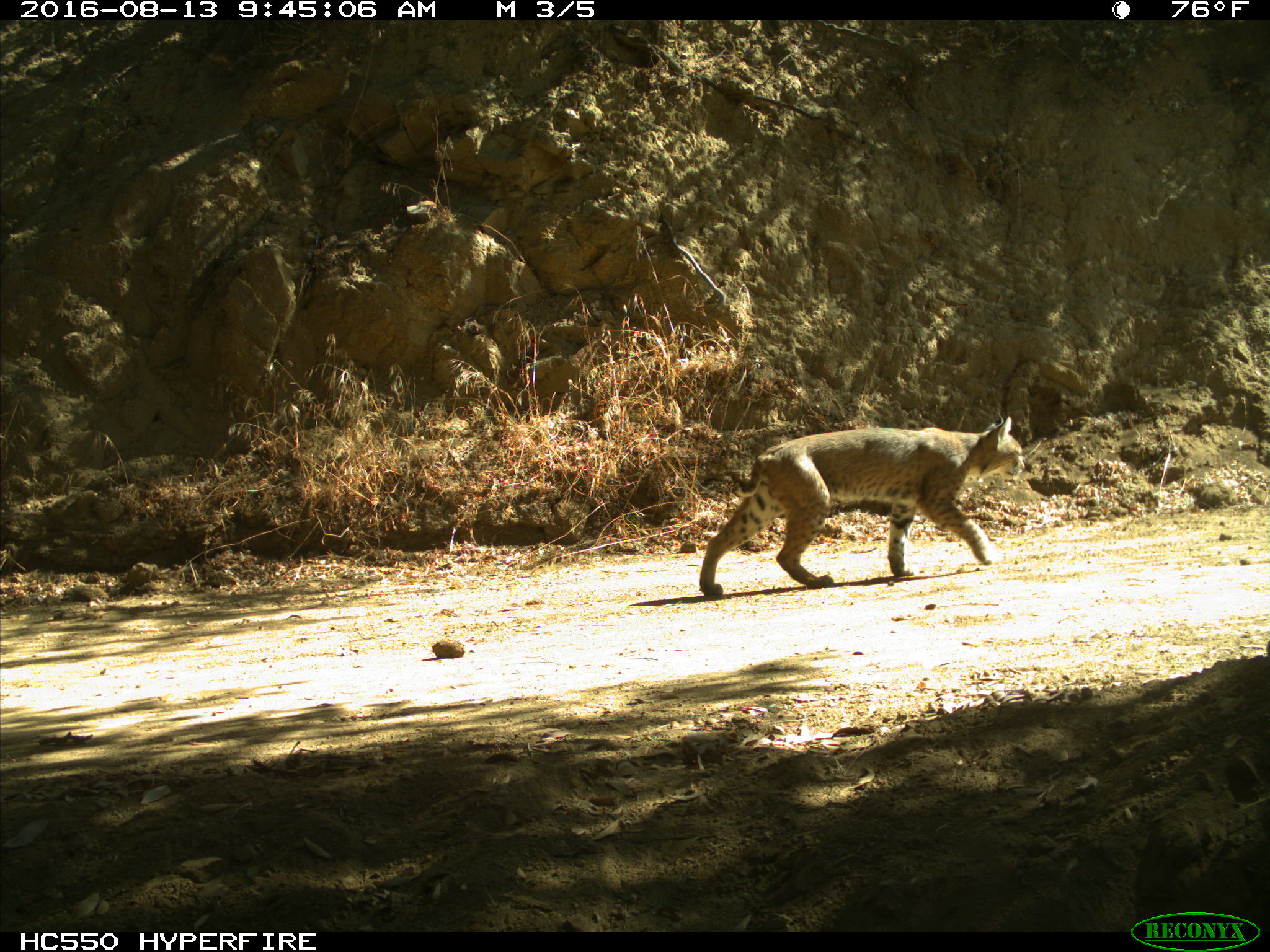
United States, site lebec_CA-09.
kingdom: Animalia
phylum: Chordata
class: Mammalia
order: Carnivora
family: Felidae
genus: Lynx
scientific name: Lynx rufus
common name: bobcat